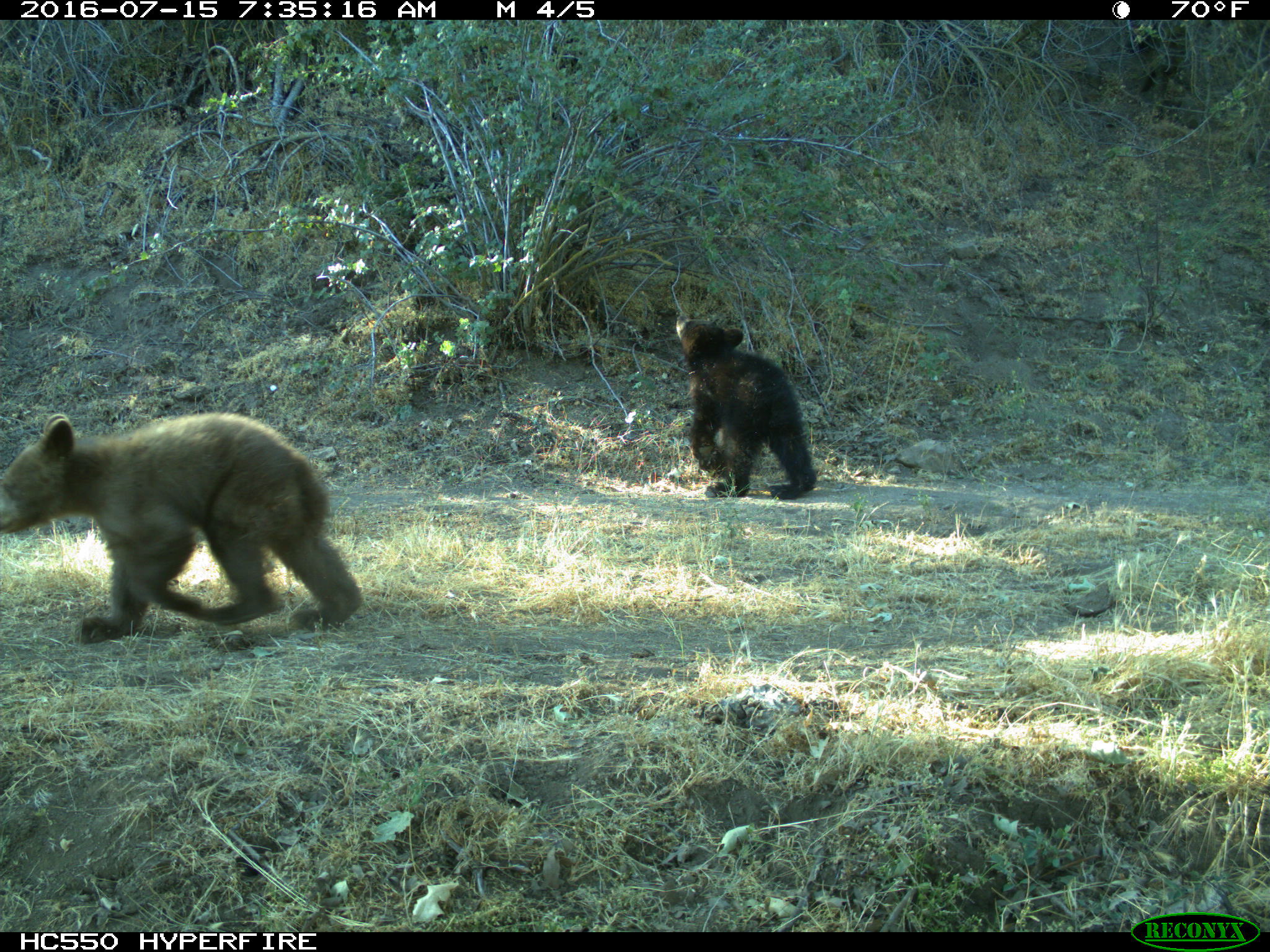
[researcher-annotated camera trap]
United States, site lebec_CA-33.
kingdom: Animalia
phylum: Chordata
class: Mammalia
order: Carnivora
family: Ursidae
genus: Ursus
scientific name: Ursus americanus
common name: american black bear